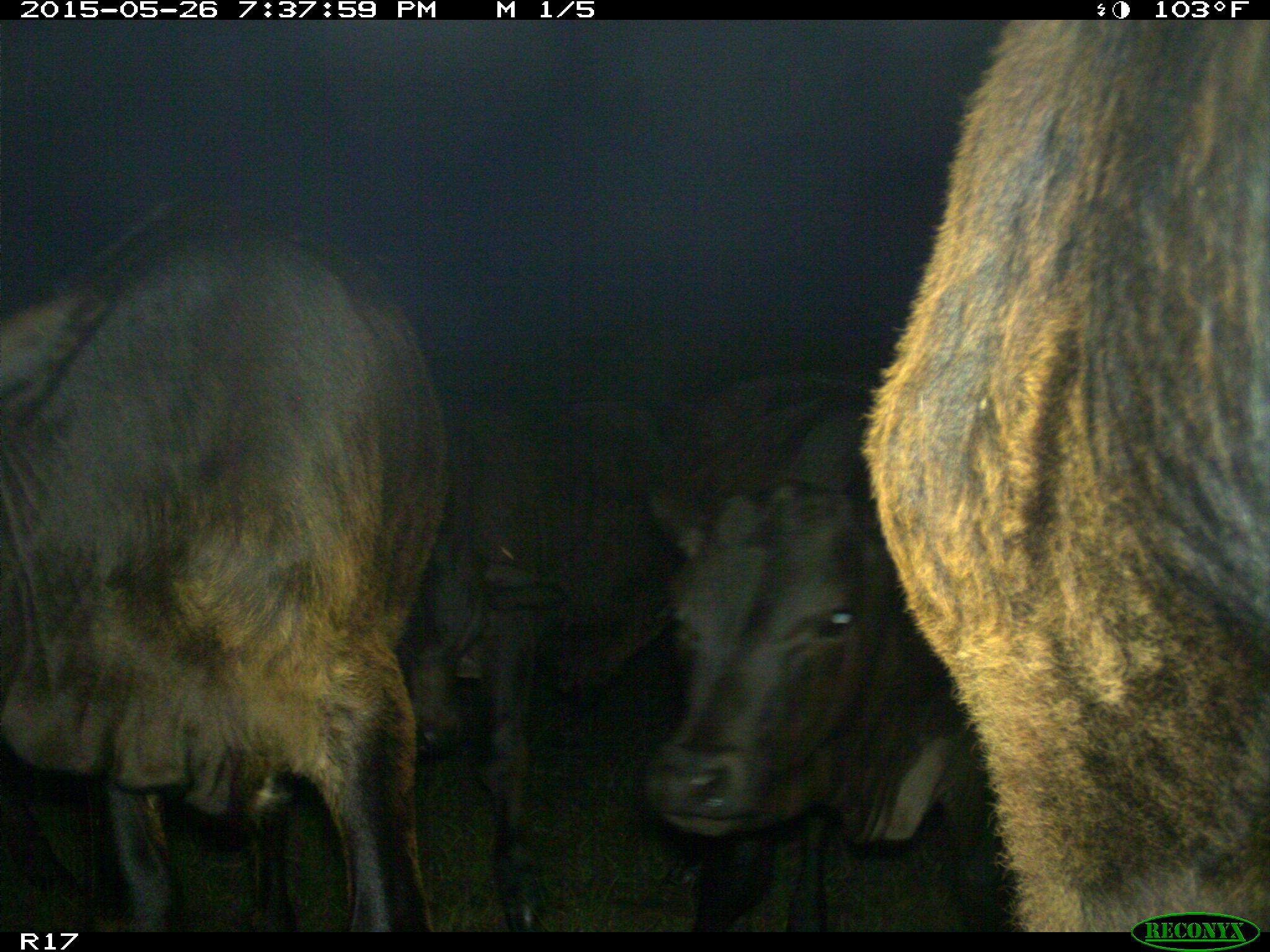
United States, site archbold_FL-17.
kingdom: Animalia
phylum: Chordata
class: Mammalia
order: Artiodactyla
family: Bovidae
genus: Bos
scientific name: Bos taurus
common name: domestic cow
Bos taurus (domestic cow).